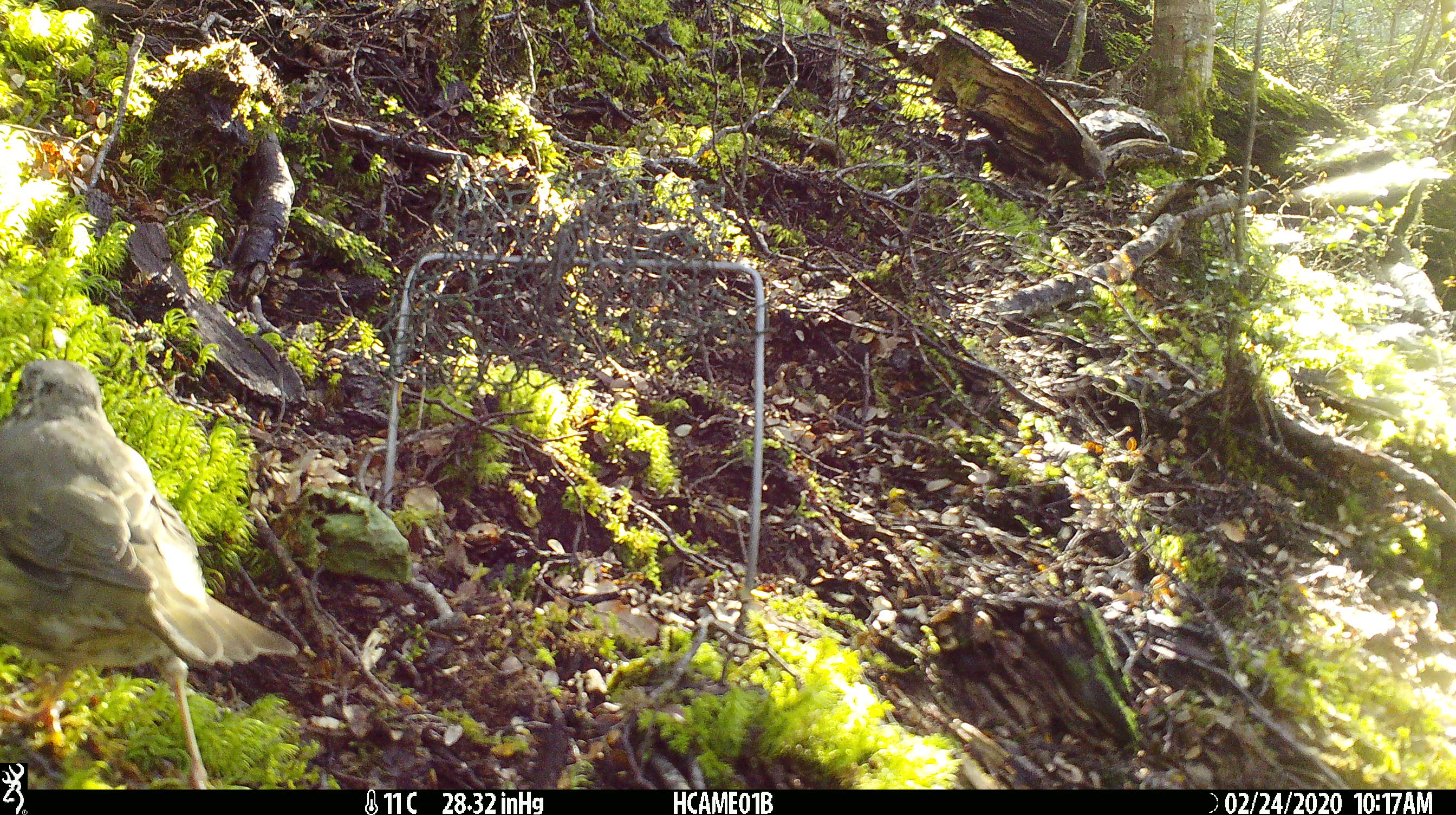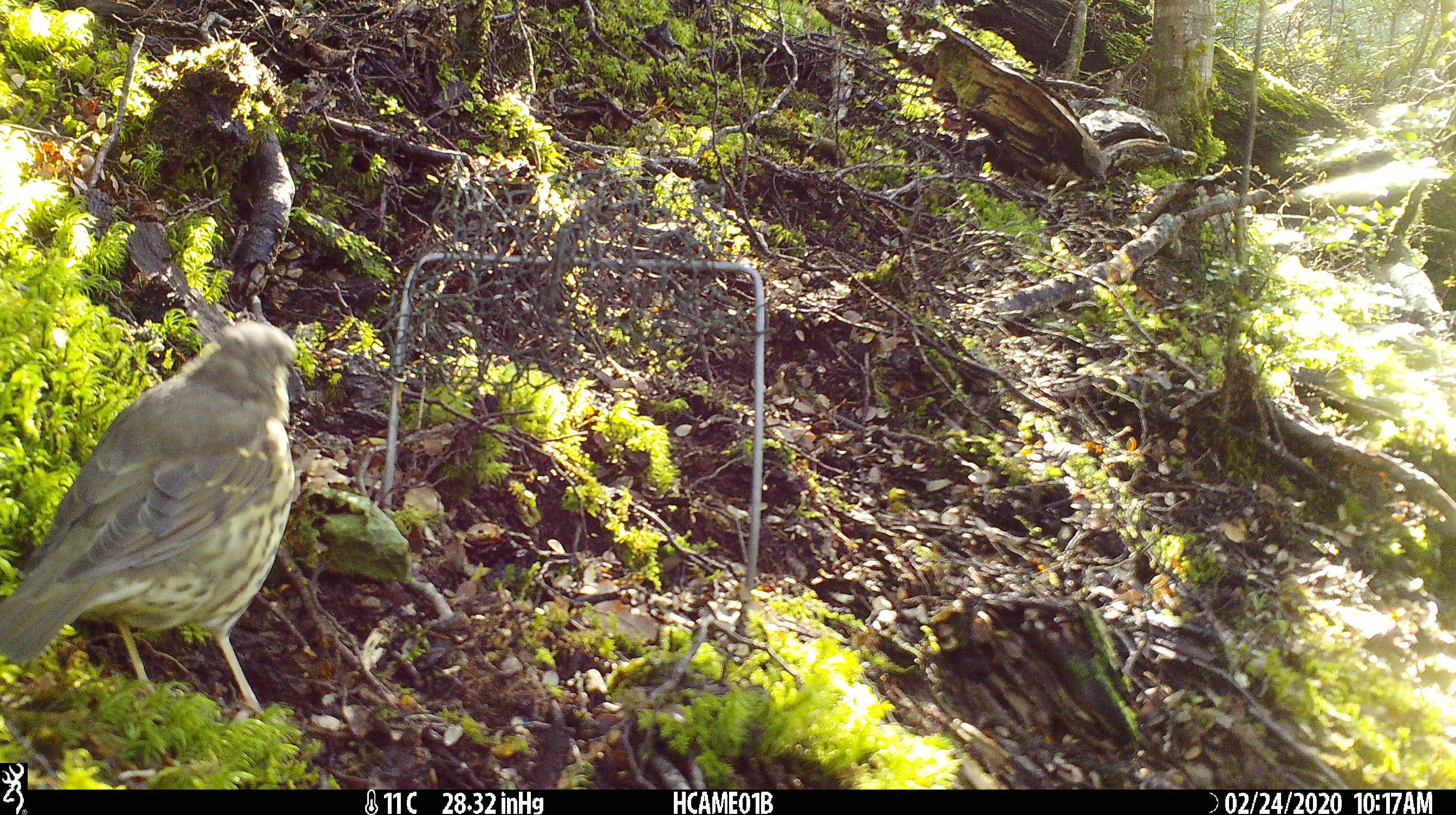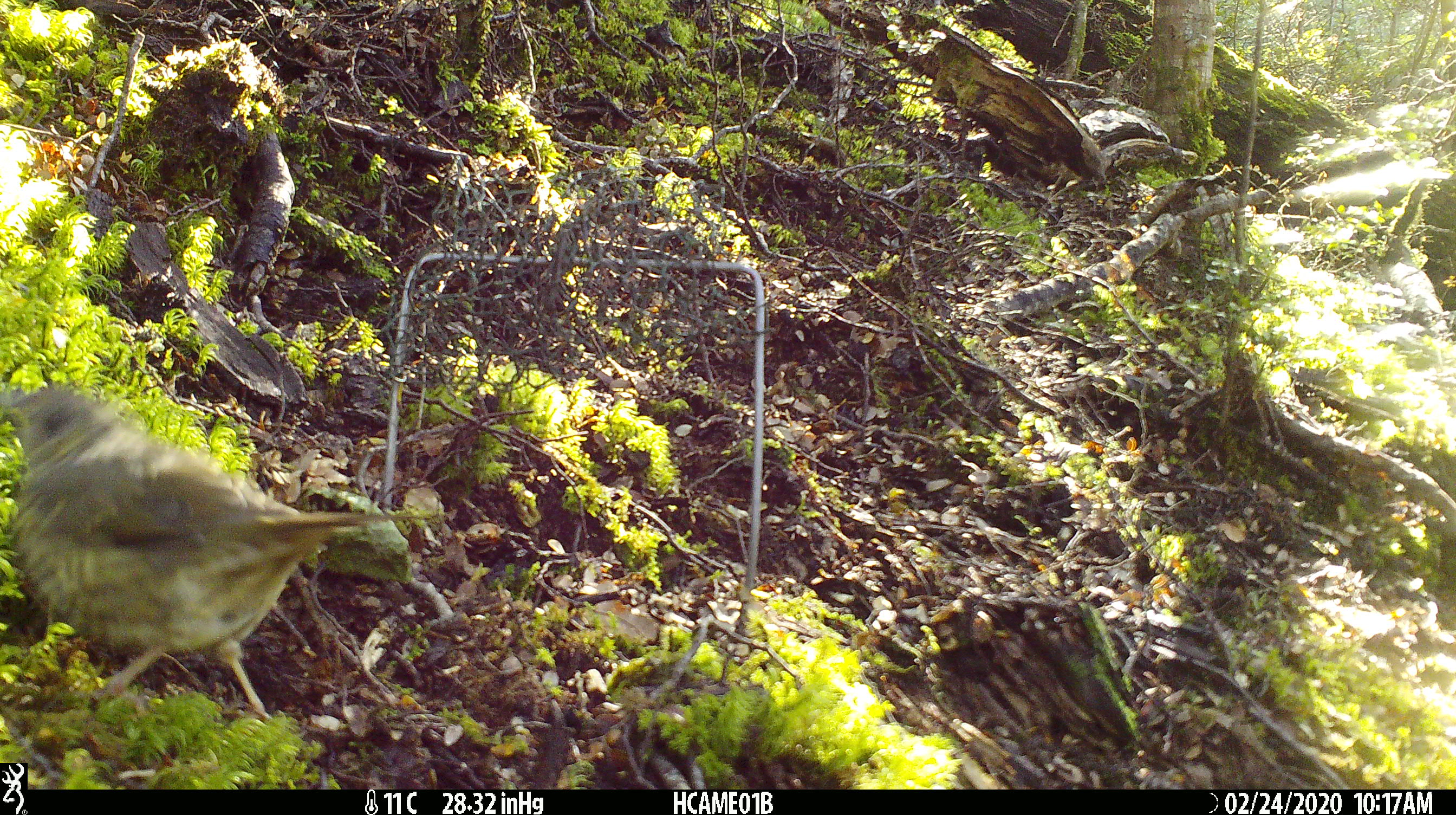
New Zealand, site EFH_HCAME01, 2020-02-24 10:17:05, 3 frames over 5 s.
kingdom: Animalia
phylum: Chordata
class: Aves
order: Passeriformes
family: Turdidae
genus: Turdus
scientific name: Turdus philomelos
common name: song thrush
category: thrush